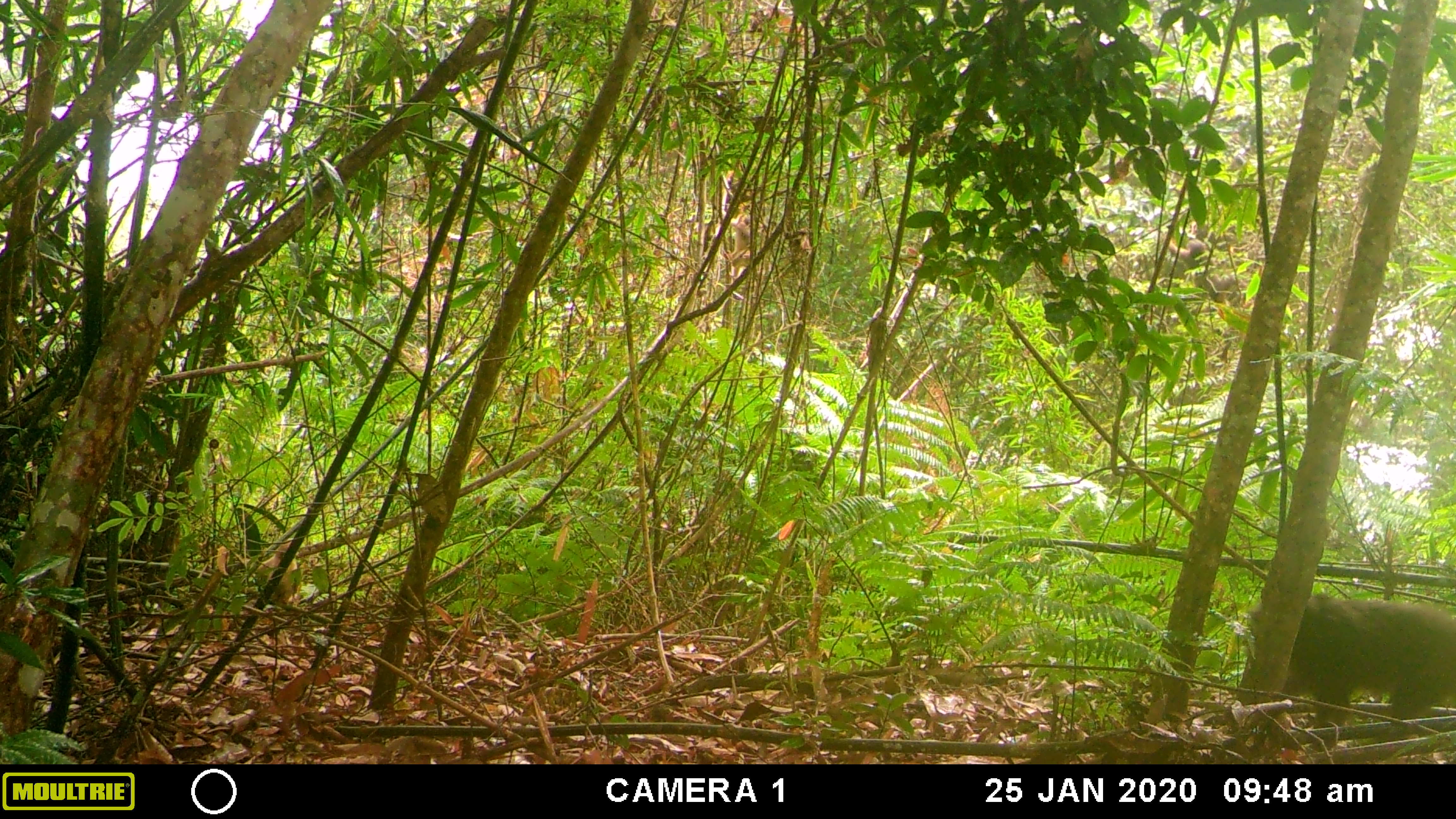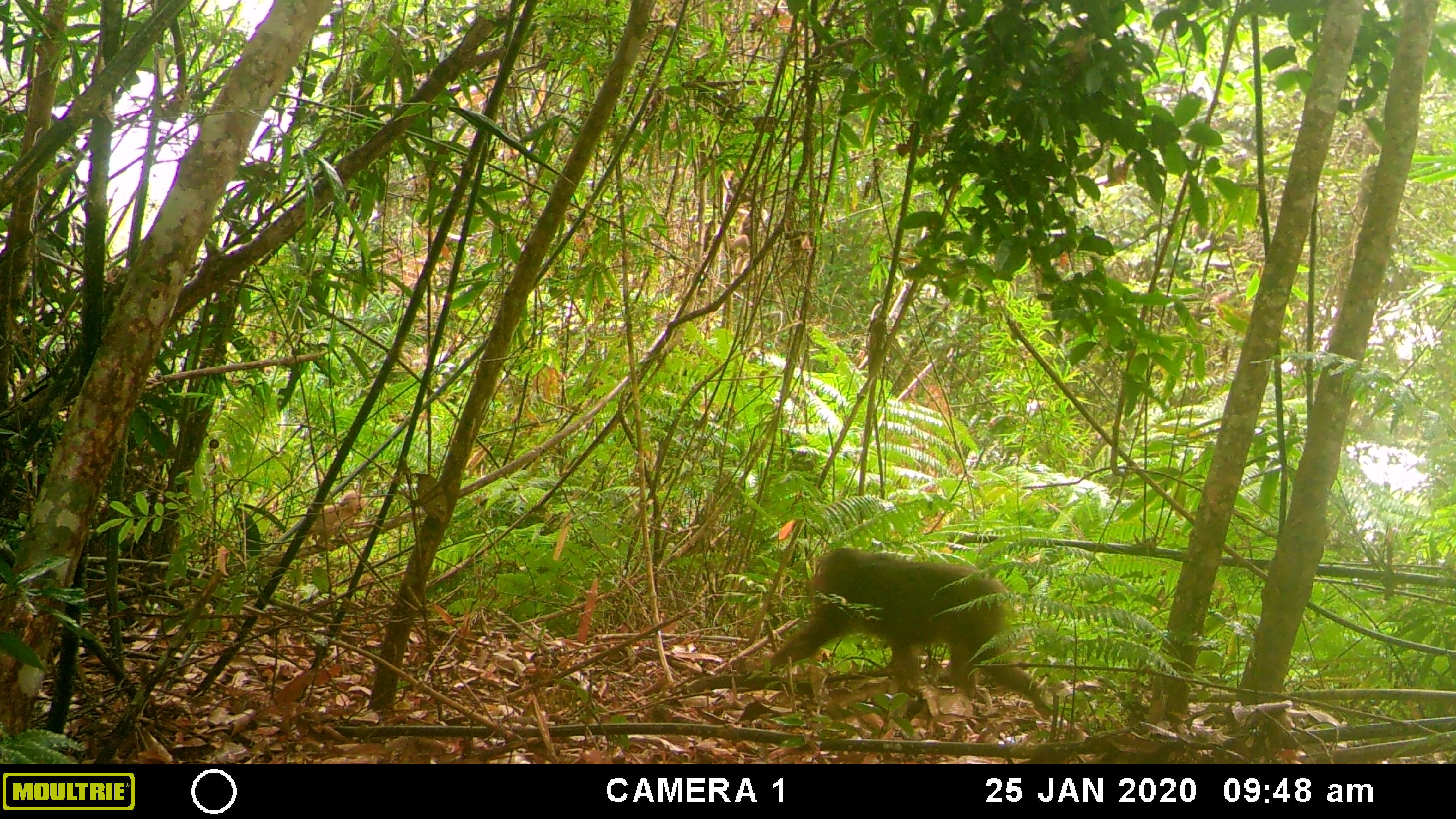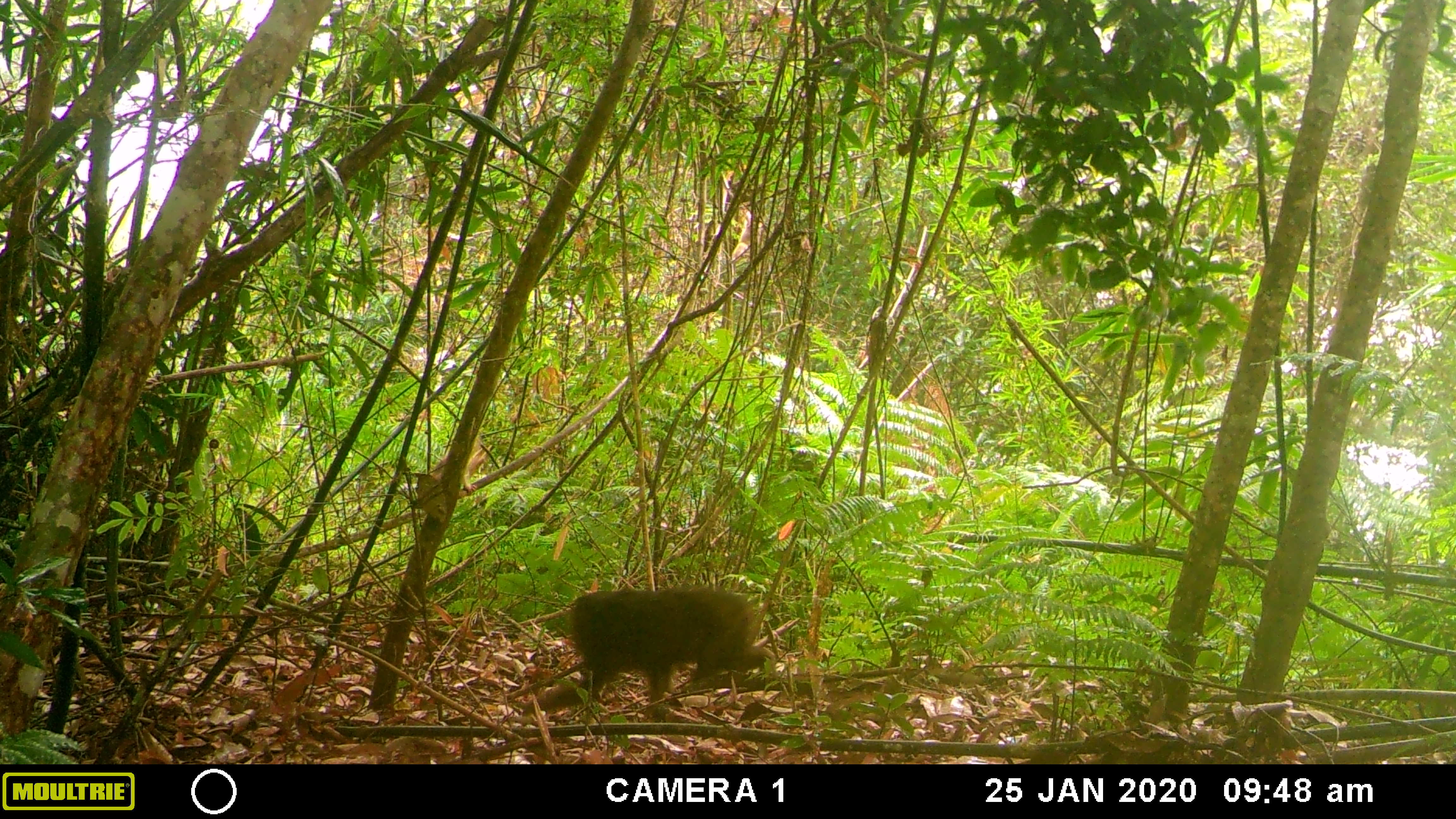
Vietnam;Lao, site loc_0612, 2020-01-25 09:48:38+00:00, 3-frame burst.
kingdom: Animalia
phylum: Chordata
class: Mammalia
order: Primates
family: Cercopithecidae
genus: Macaca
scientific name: Macaca arctoides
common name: stump-tailed macaque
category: stump tailed macaque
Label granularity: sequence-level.